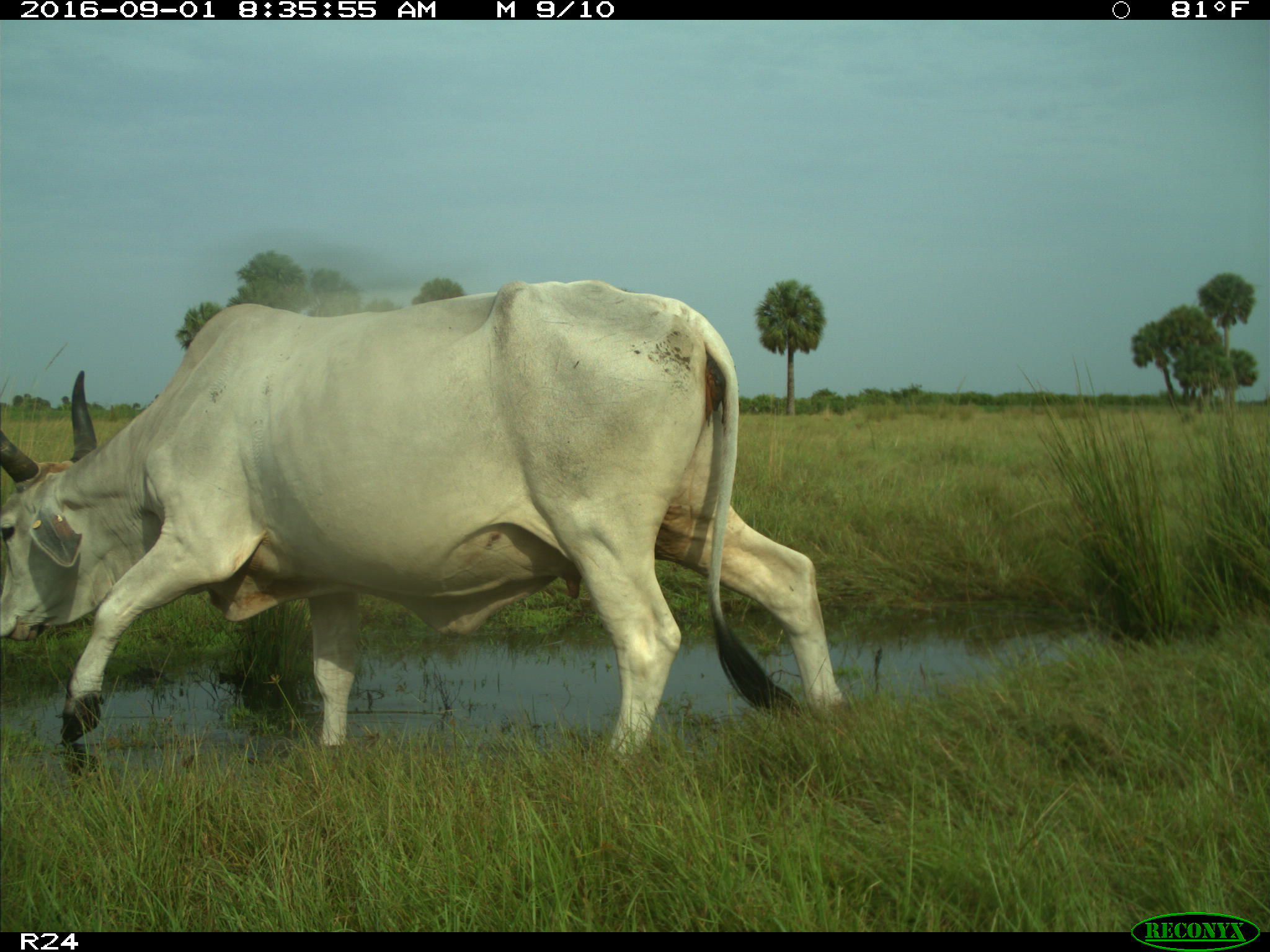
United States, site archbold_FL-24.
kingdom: Animalia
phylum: Chordata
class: Mammalia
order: Artiodactyla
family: Bovidae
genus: Bos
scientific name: Bos taurus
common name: domestic cow